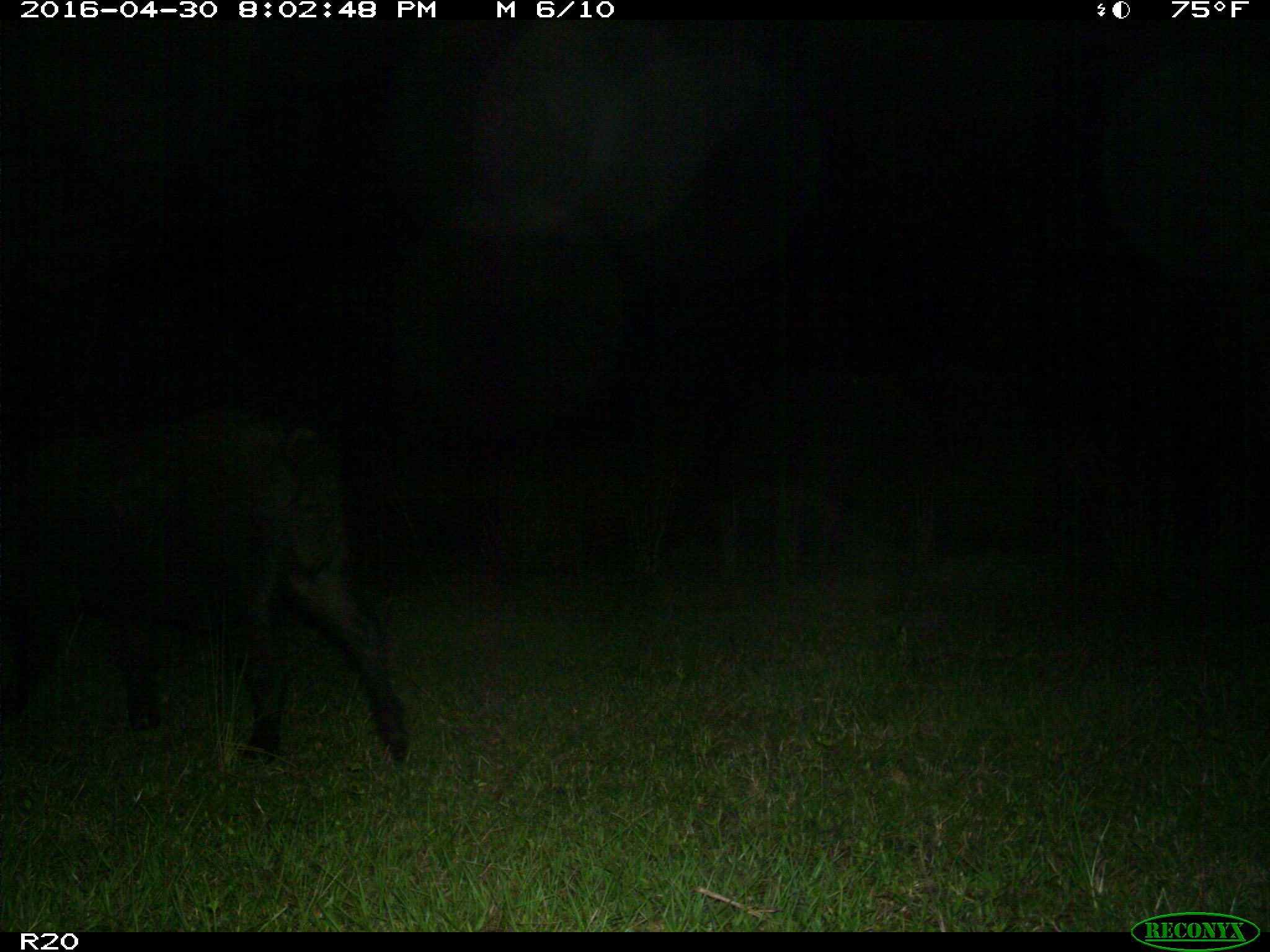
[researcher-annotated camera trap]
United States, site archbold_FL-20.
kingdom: Animalia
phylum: Chordata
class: Mammalia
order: Artiodactyla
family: Suidae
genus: Sus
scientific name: Sus scrofa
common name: wild boar